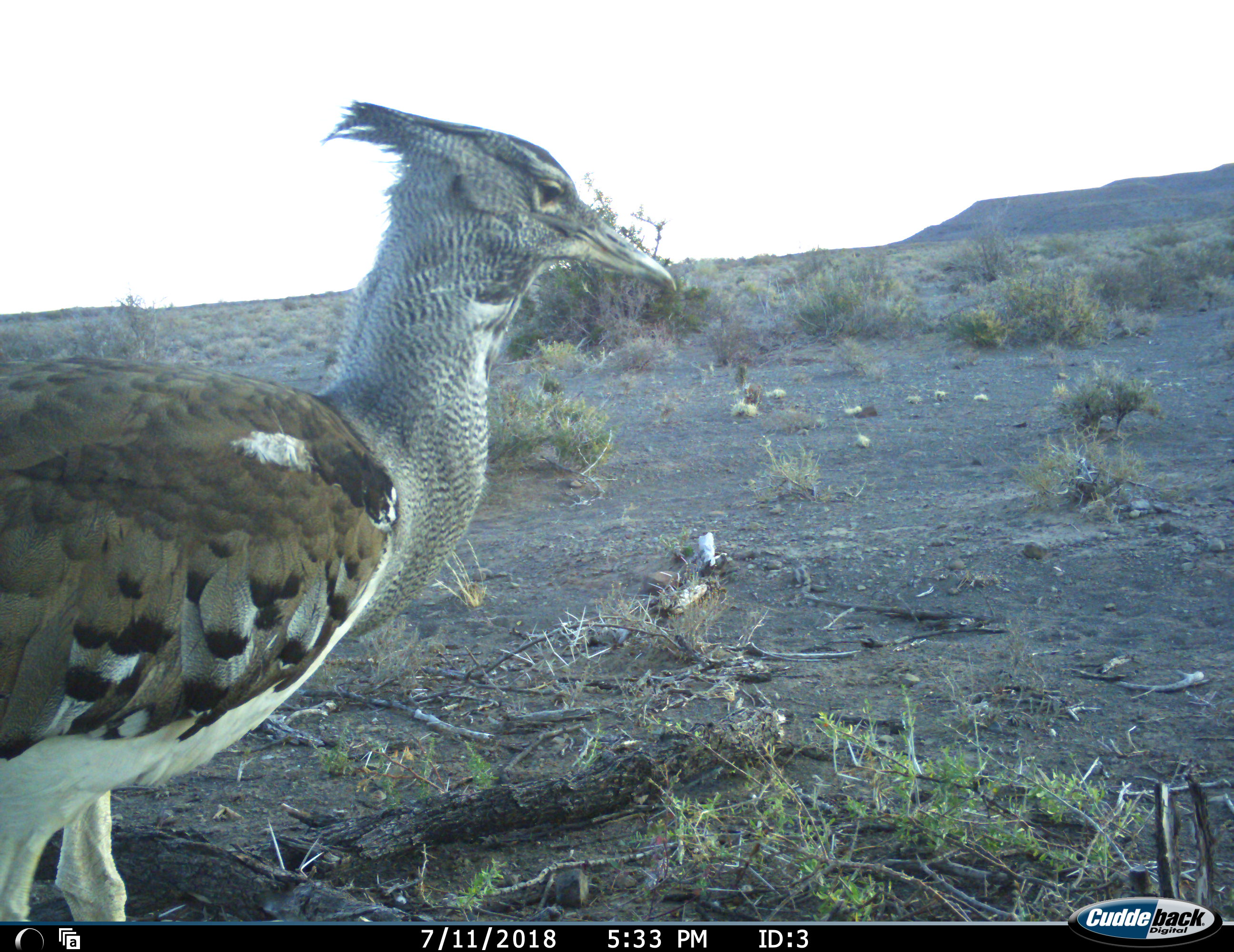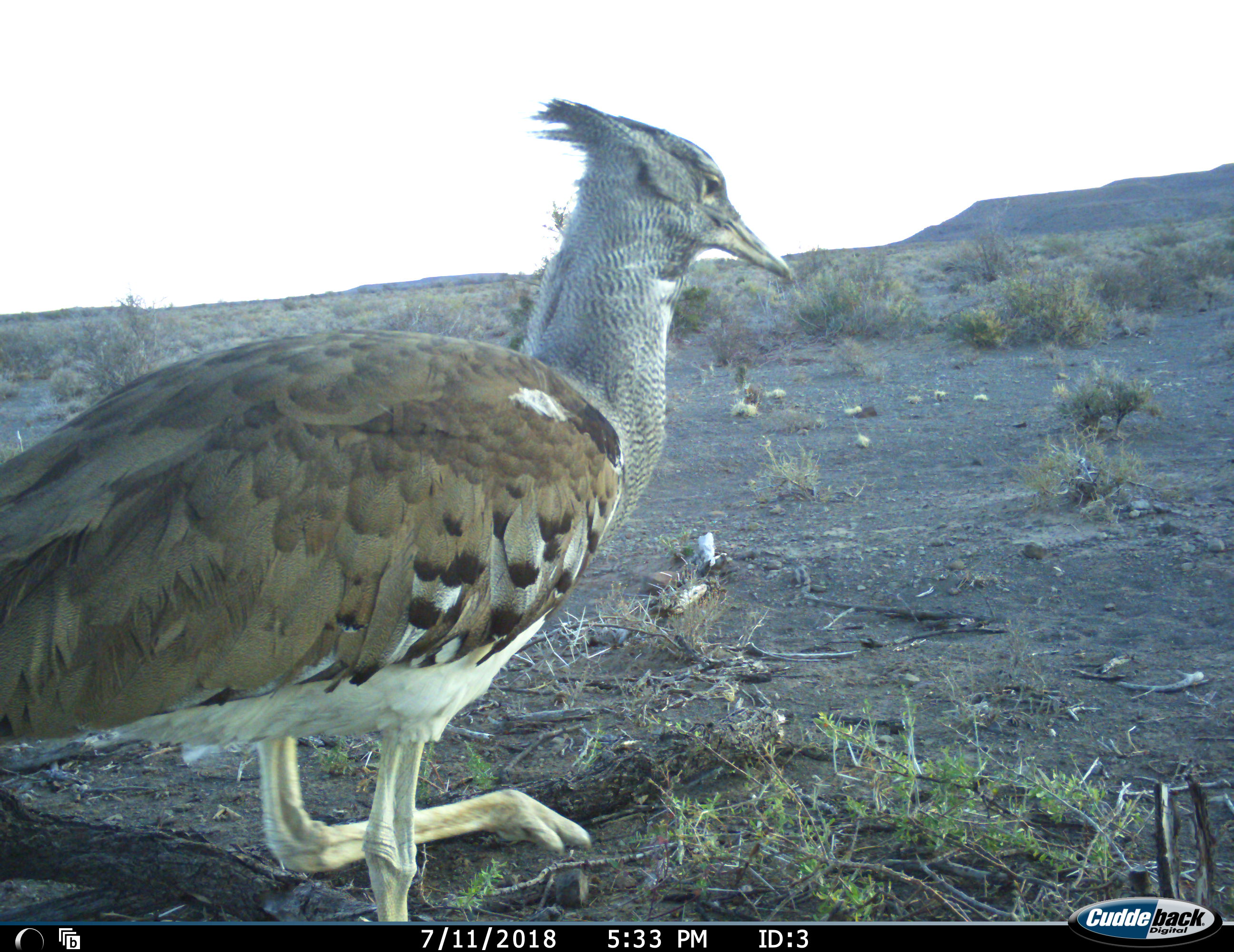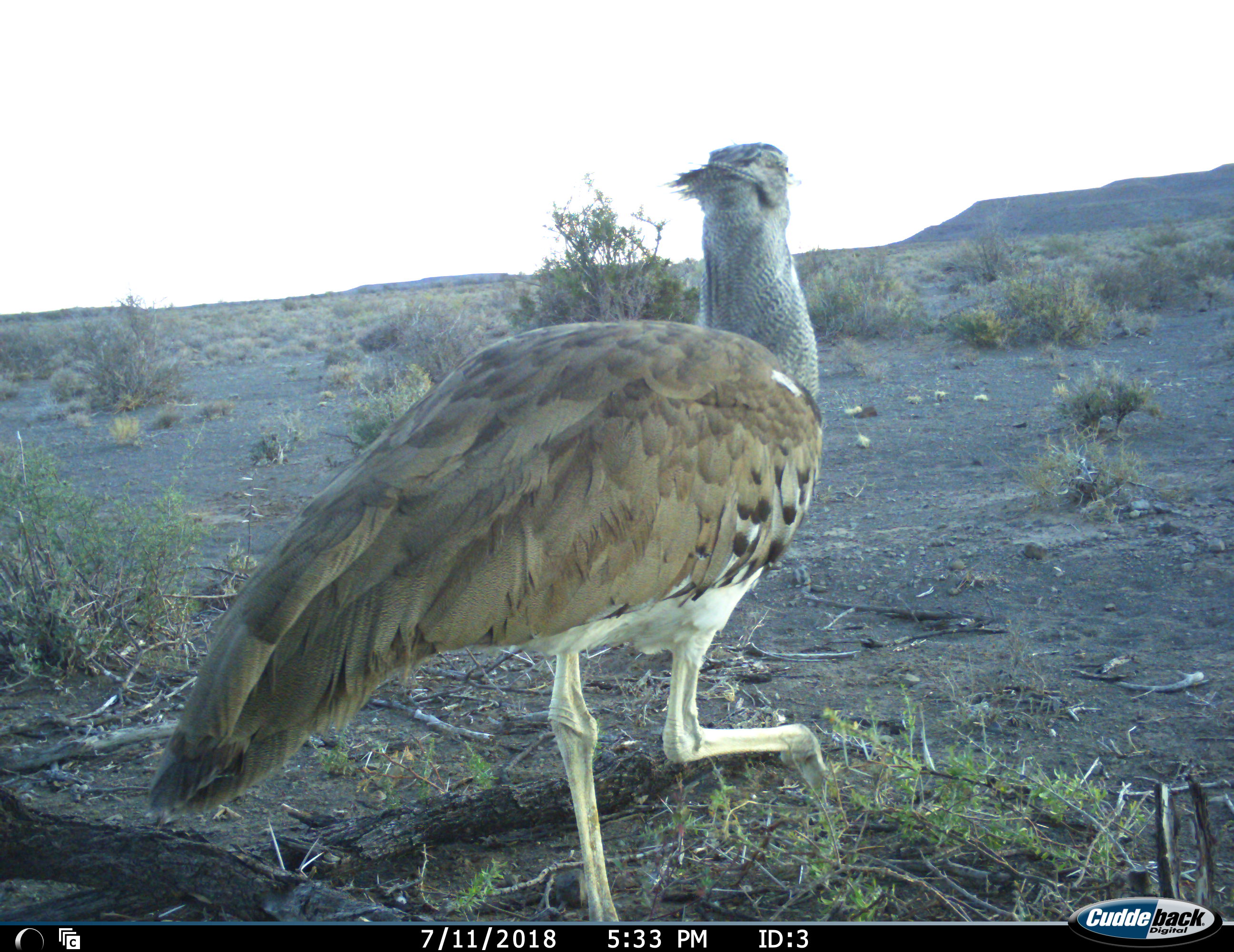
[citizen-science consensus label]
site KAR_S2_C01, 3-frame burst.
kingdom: Animalia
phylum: Chordata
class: Aves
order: Otidiformes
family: Otididae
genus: Ardeotis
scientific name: Ardeotis kori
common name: kori bustard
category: bustardkori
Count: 1.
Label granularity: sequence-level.